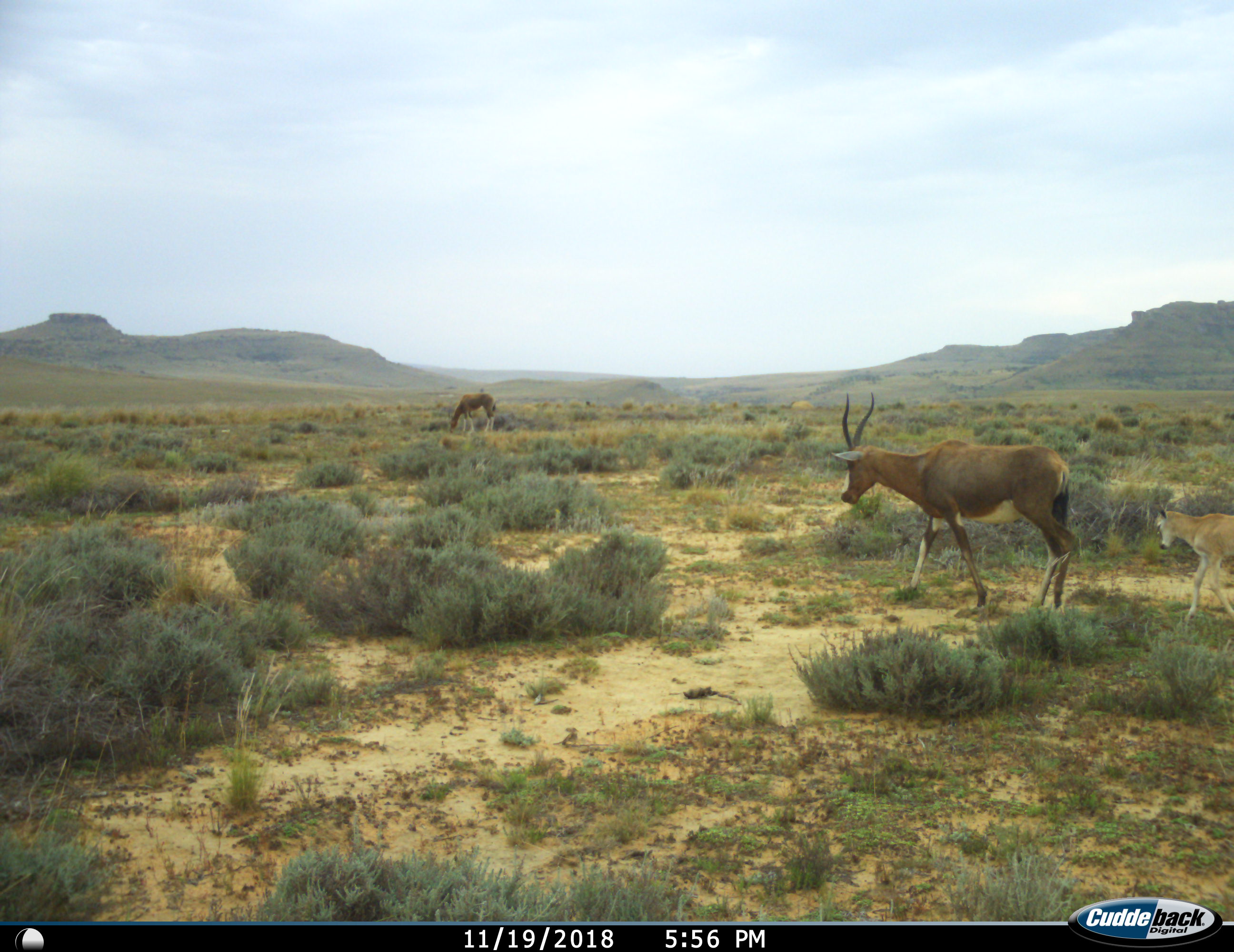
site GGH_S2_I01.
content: unidentified animal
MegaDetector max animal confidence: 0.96